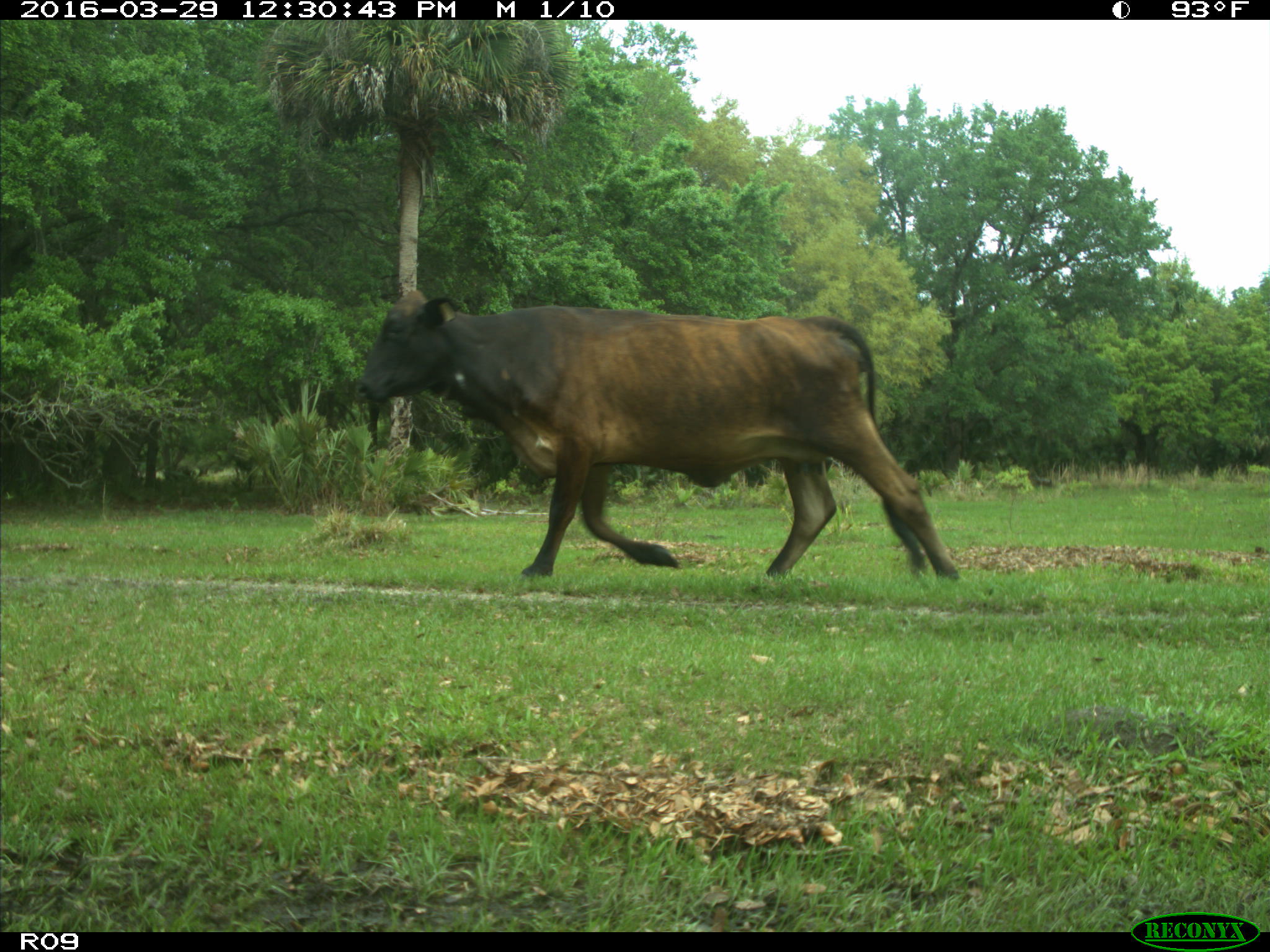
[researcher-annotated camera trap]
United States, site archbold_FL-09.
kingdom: Animalia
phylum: Chordata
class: Mammalia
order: Artiodactyla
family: Bovidae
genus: Bos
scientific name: Bos taurus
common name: domestic cow